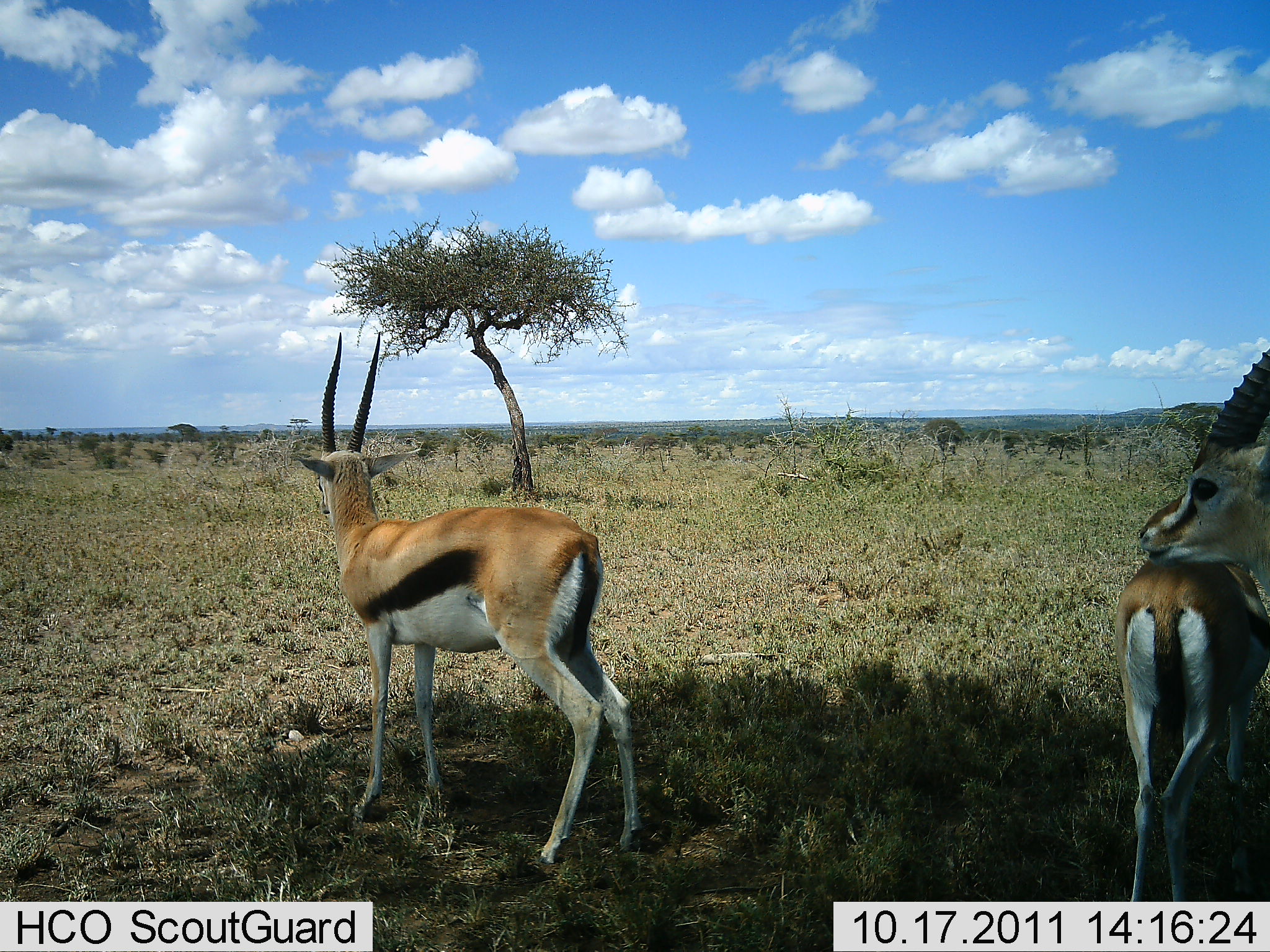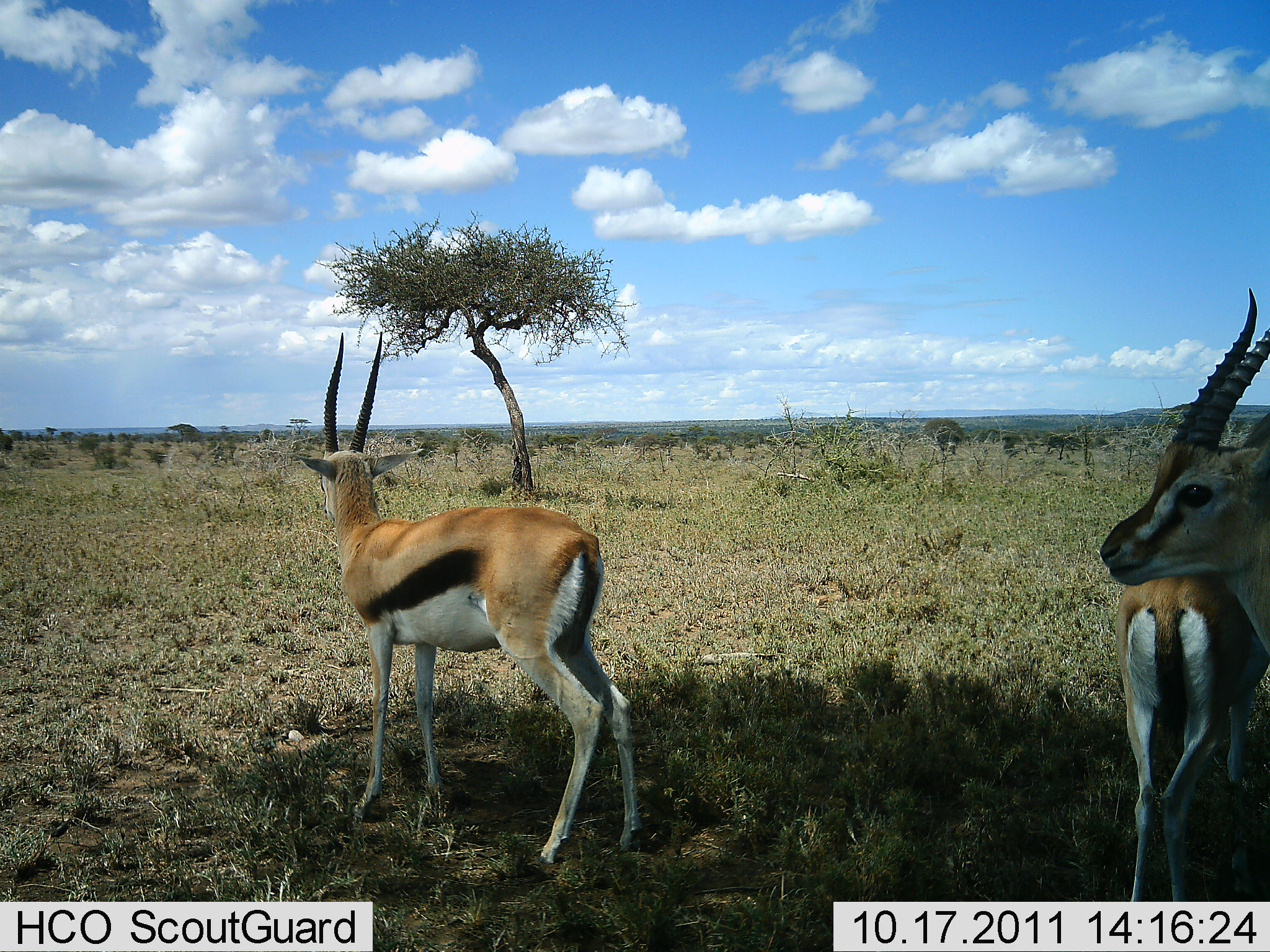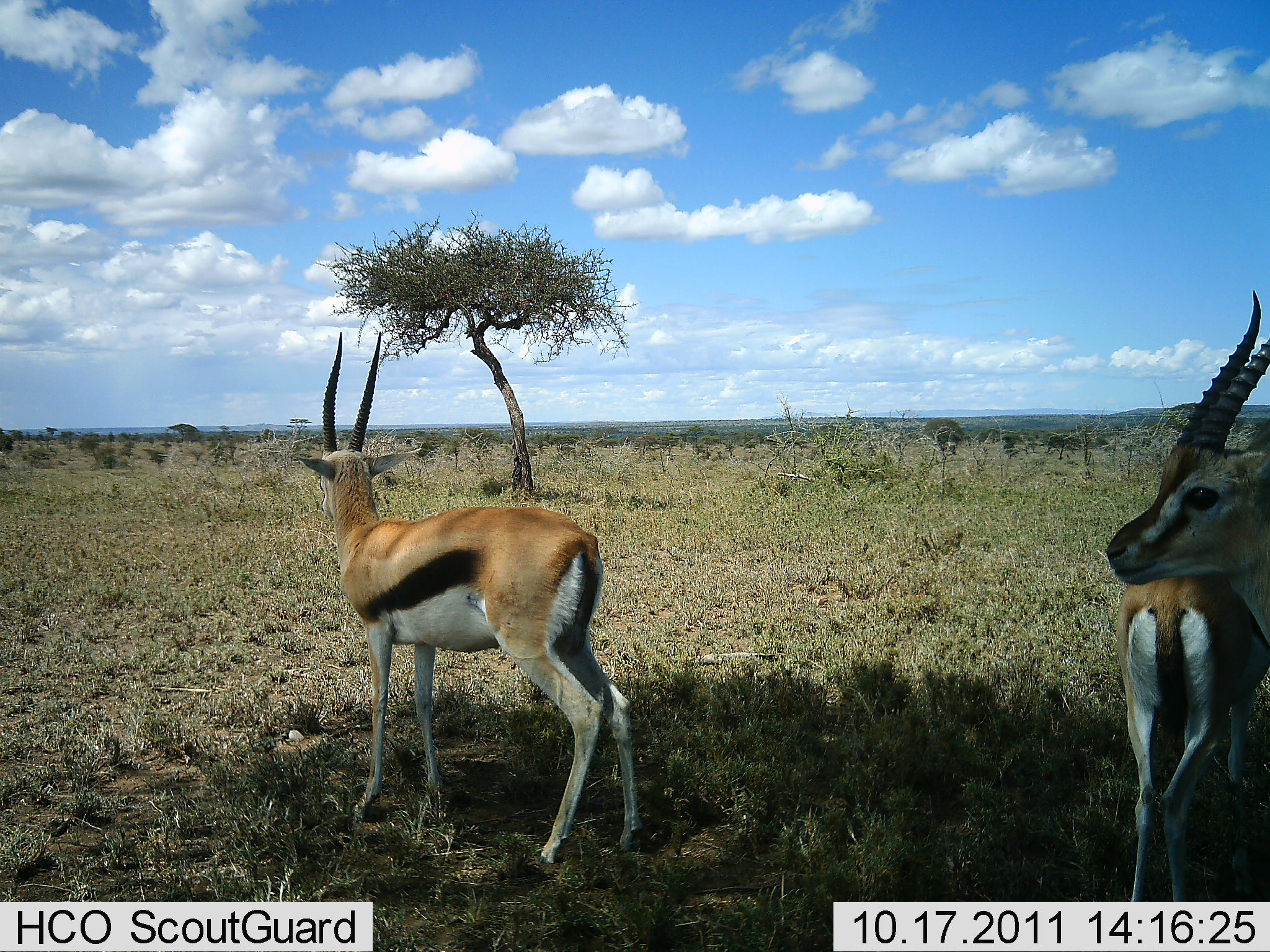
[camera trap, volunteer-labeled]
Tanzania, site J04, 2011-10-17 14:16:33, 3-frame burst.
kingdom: Animalia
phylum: Chordata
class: Mammalia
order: Artiodactyla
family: Bovidae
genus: Eudorcas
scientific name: Eudorcas thomsonii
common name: thomson's gazelle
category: gazellethomsons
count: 3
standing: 100%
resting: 9%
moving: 0%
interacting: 0%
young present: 0%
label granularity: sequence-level